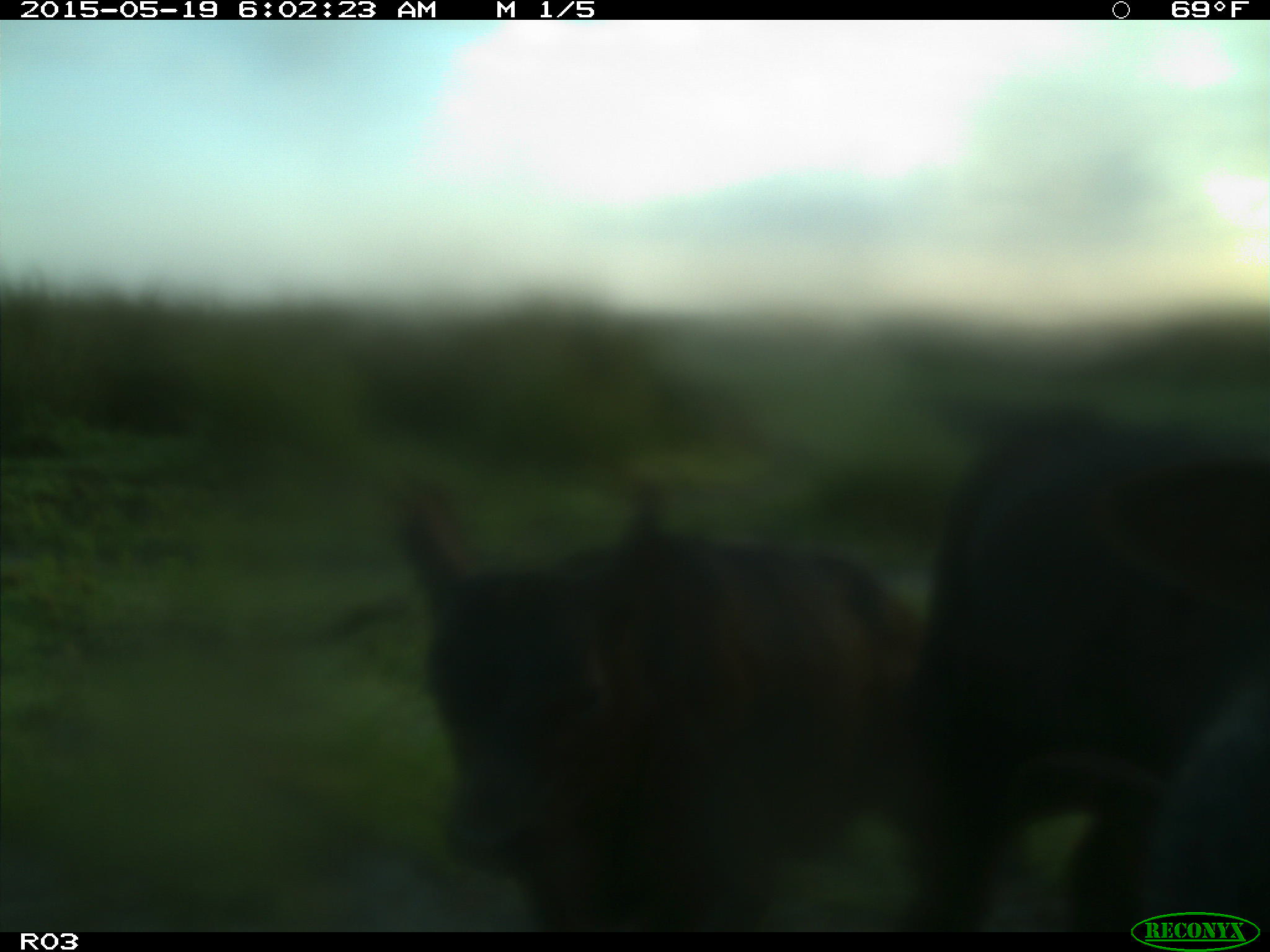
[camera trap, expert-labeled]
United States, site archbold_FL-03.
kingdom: Animalia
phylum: Chordata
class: Mammalia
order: Artiodactyla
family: Bovidae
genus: Bos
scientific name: Bos taurus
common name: domestic cow